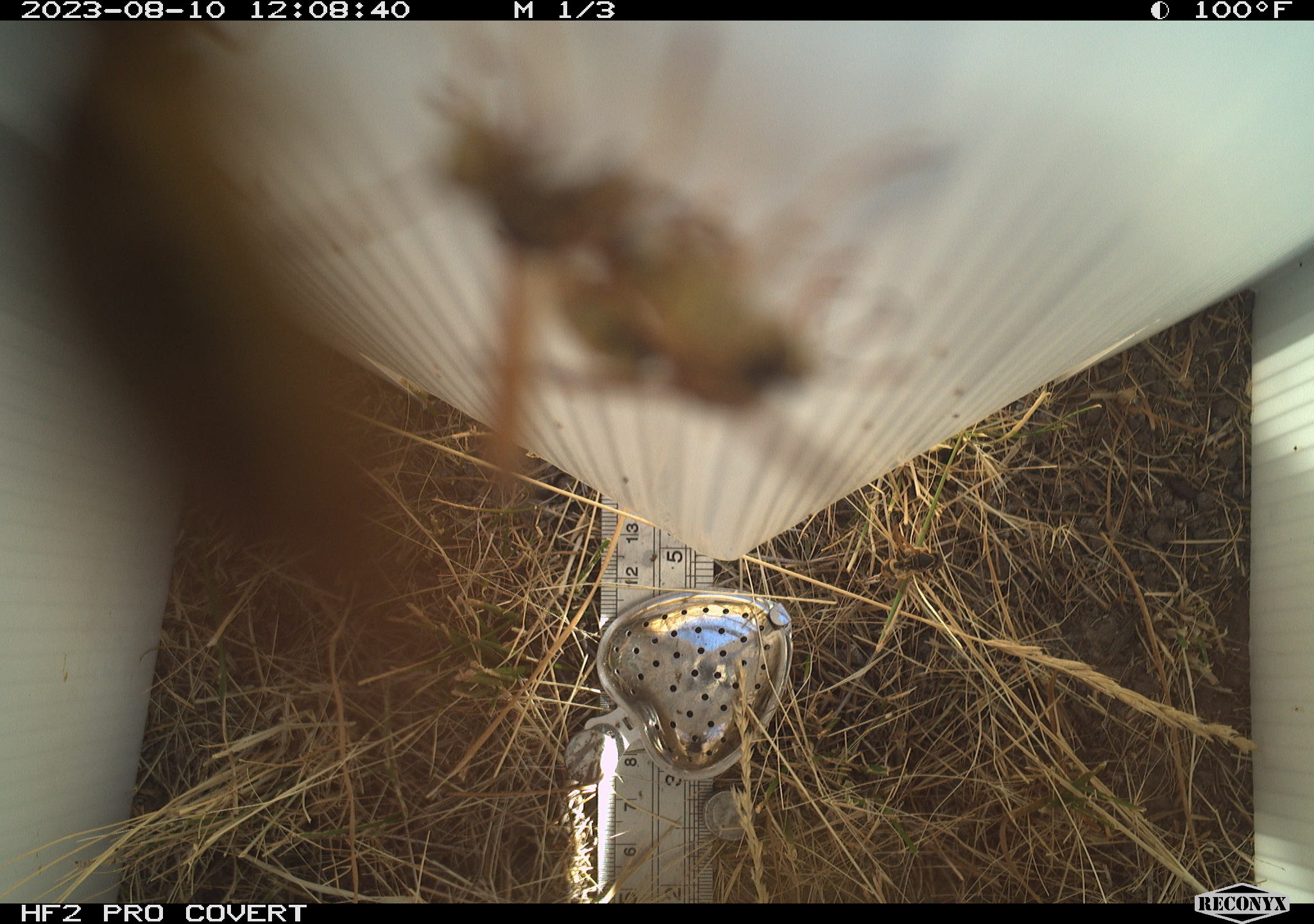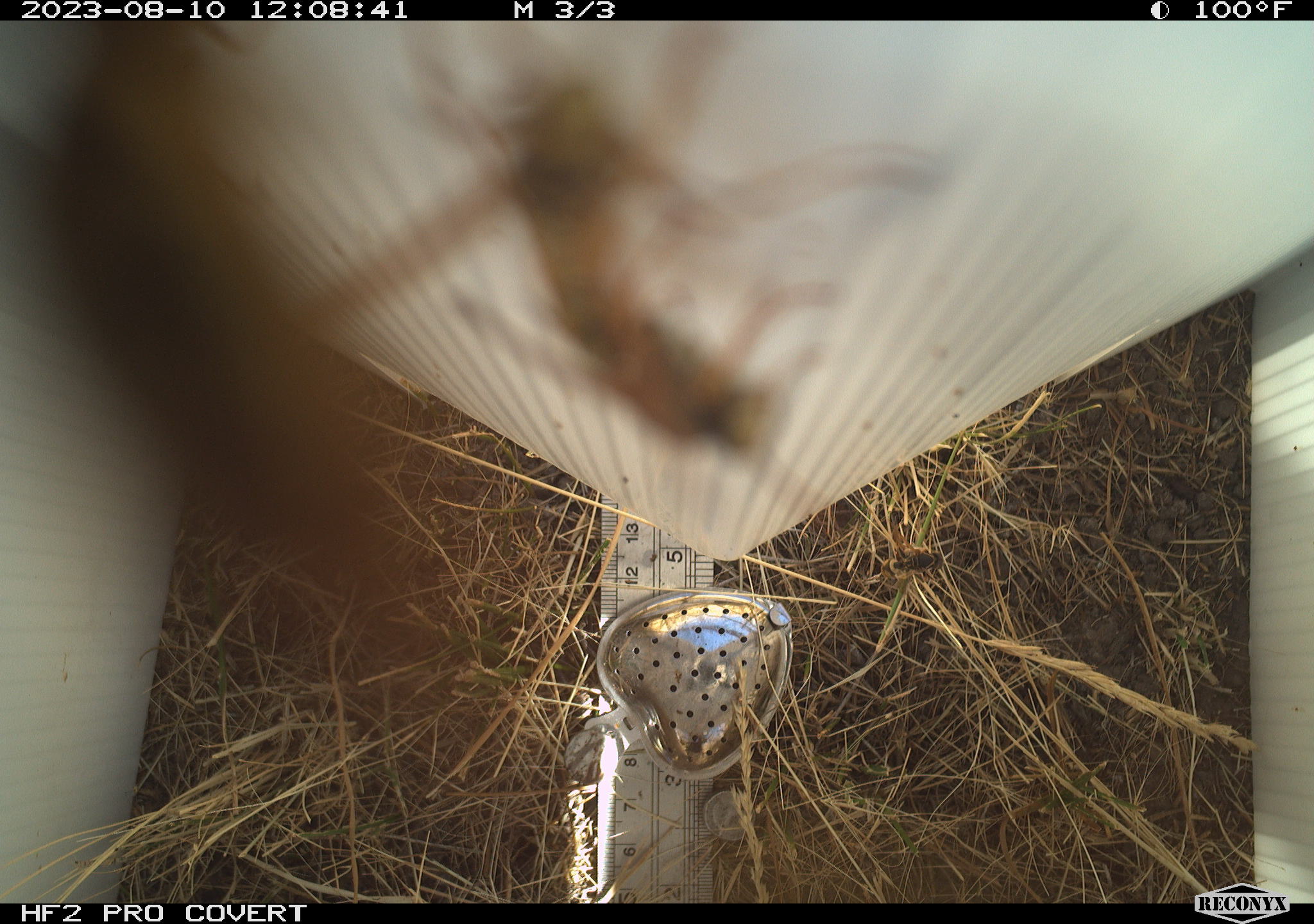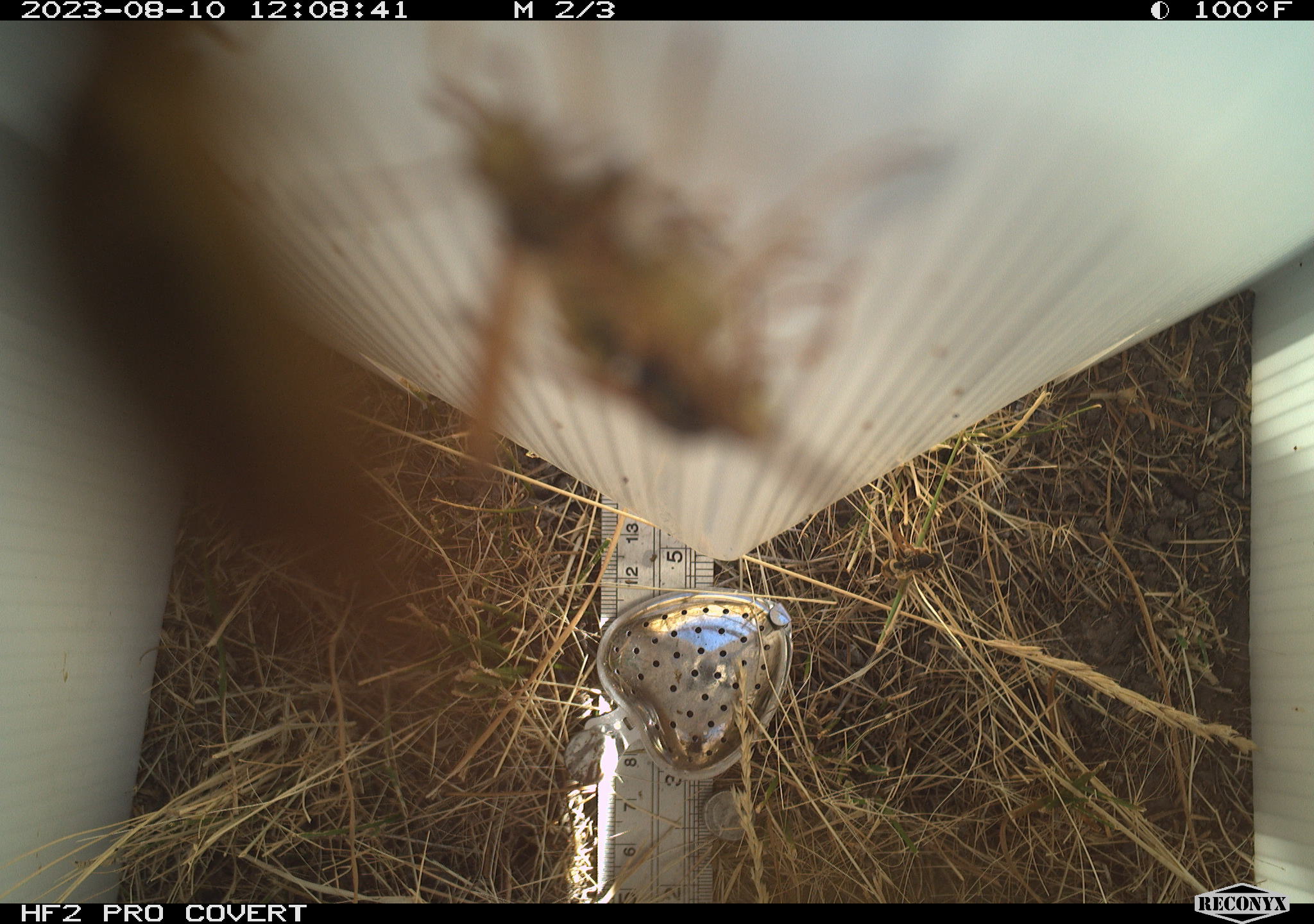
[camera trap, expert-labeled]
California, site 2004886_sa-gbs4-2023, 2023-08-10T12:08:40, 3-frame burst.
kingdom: Animalia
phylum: Arthropoda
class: Insecta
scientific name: Insecta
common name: insect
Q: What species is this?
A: Insect (Insecta).